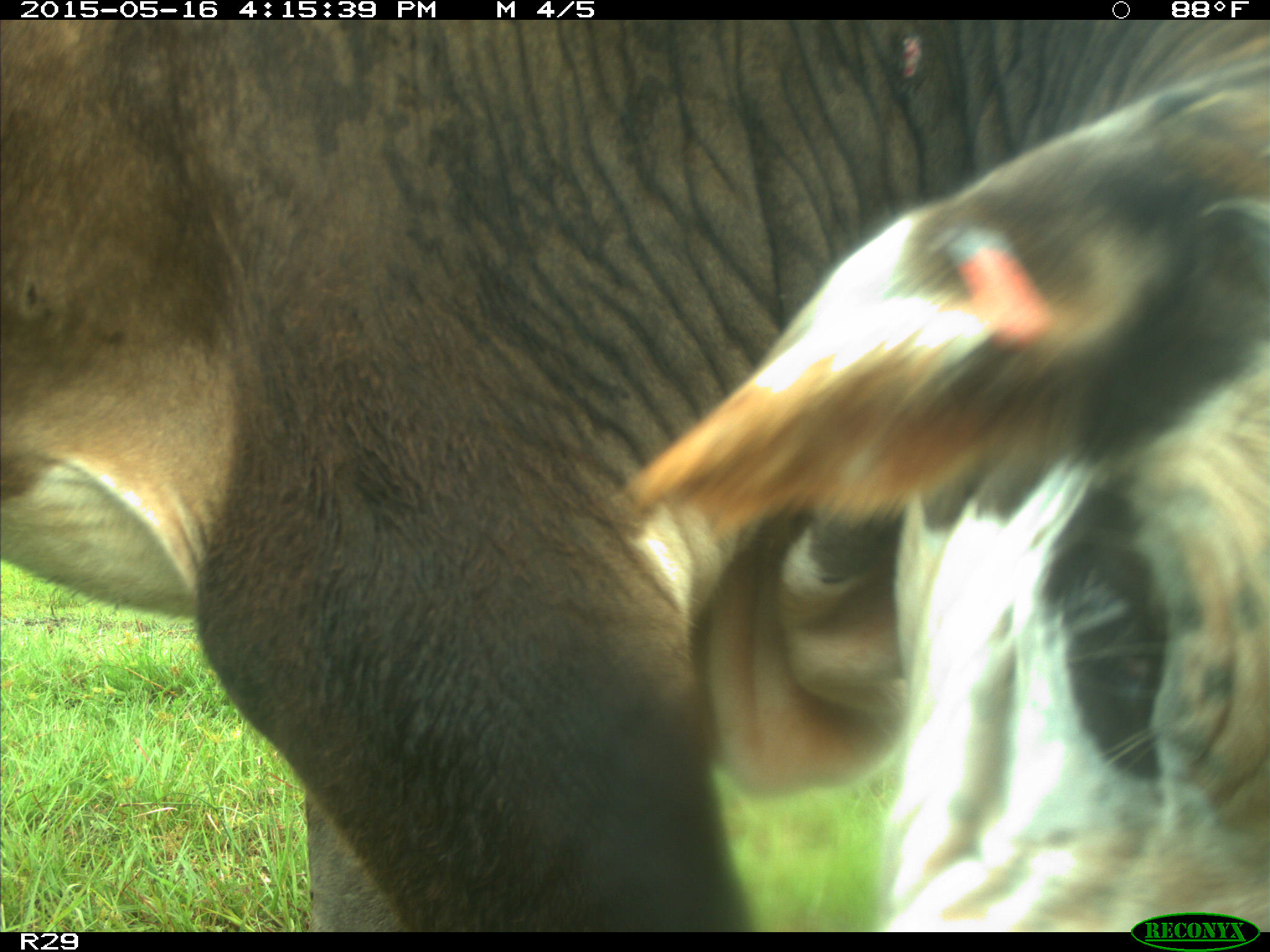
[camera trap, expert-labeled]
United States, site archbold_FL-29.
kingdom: Animalia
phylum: Chordata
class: Mammalia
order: Artiodactyla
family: Bovidae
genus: Bos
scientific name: Bos taurus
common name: domestic cow